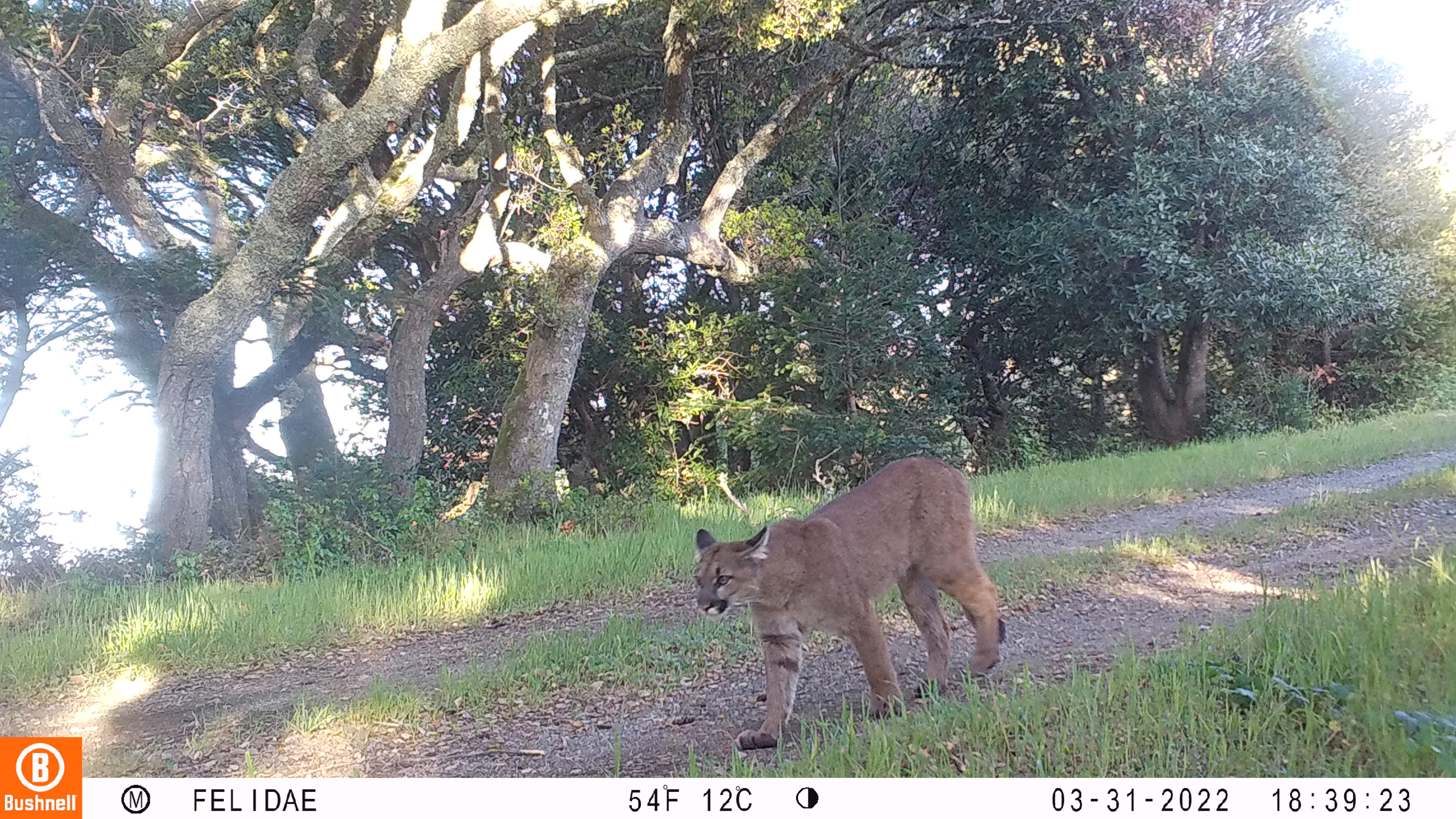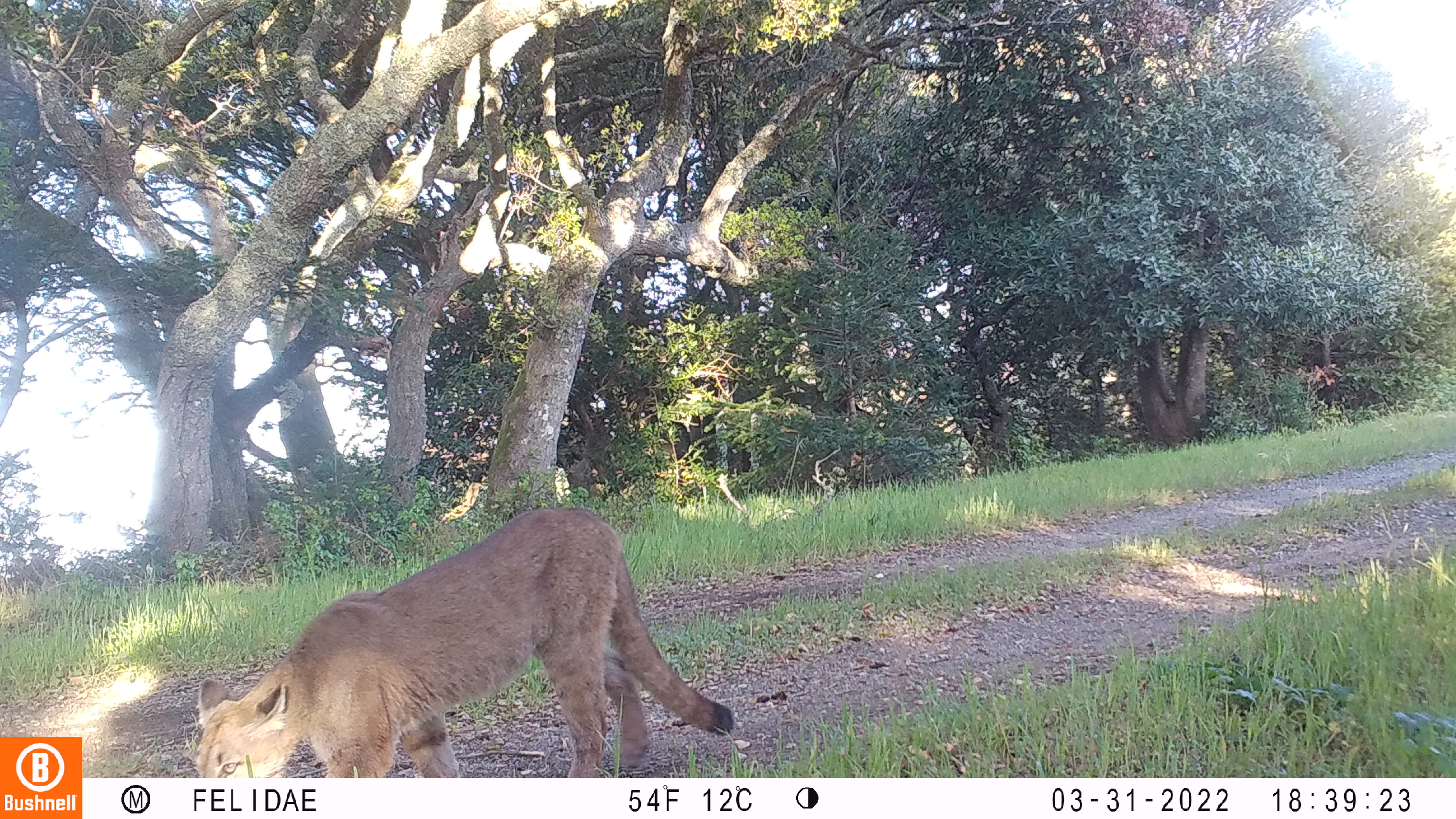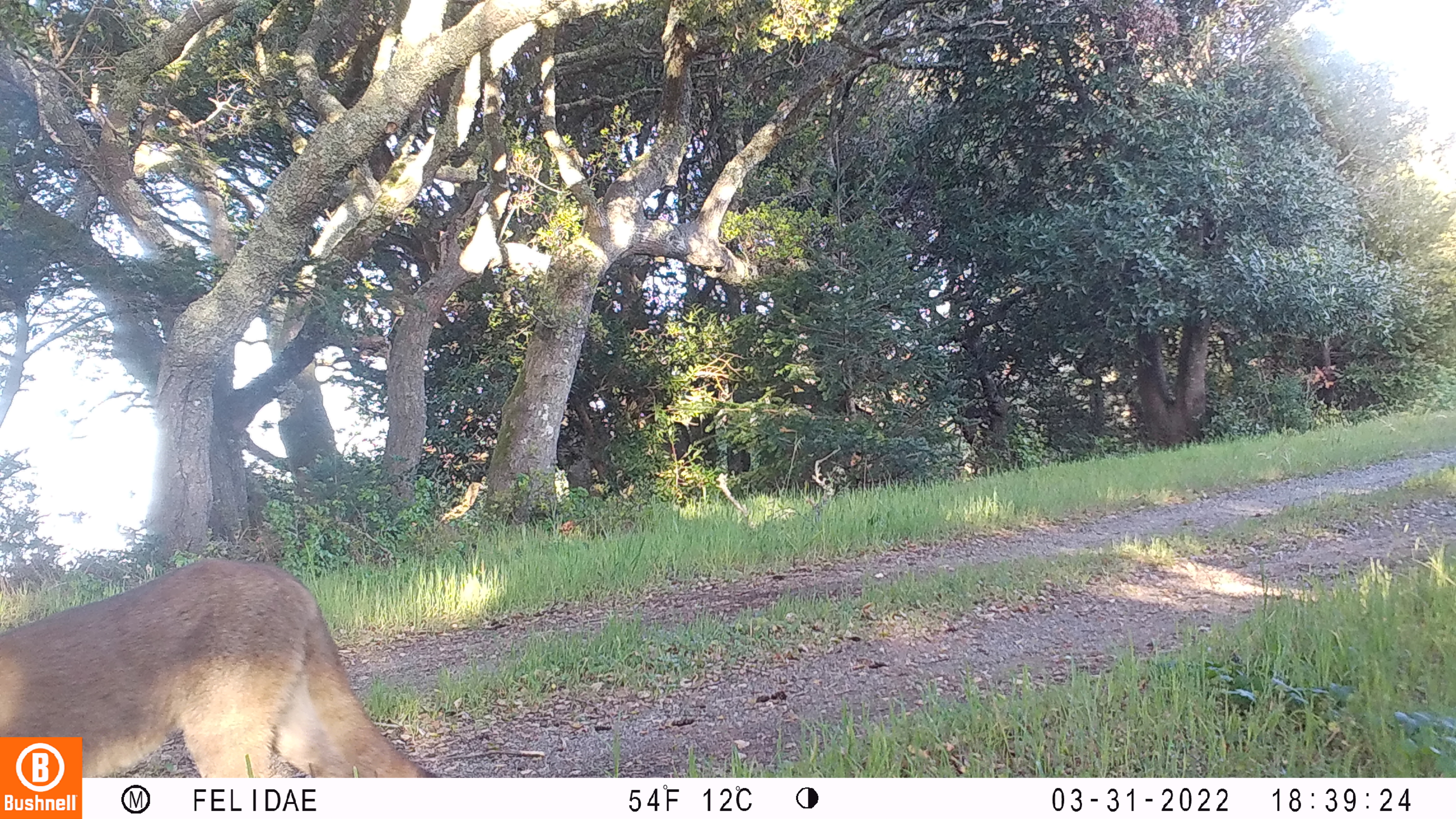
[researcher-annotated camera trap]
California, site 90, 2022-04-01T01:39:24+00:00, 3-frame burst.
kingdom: Animalia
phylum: Chordata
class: Mammalia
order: Carnivora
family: Felidae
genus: Puma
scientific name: Puma concolor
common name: puma